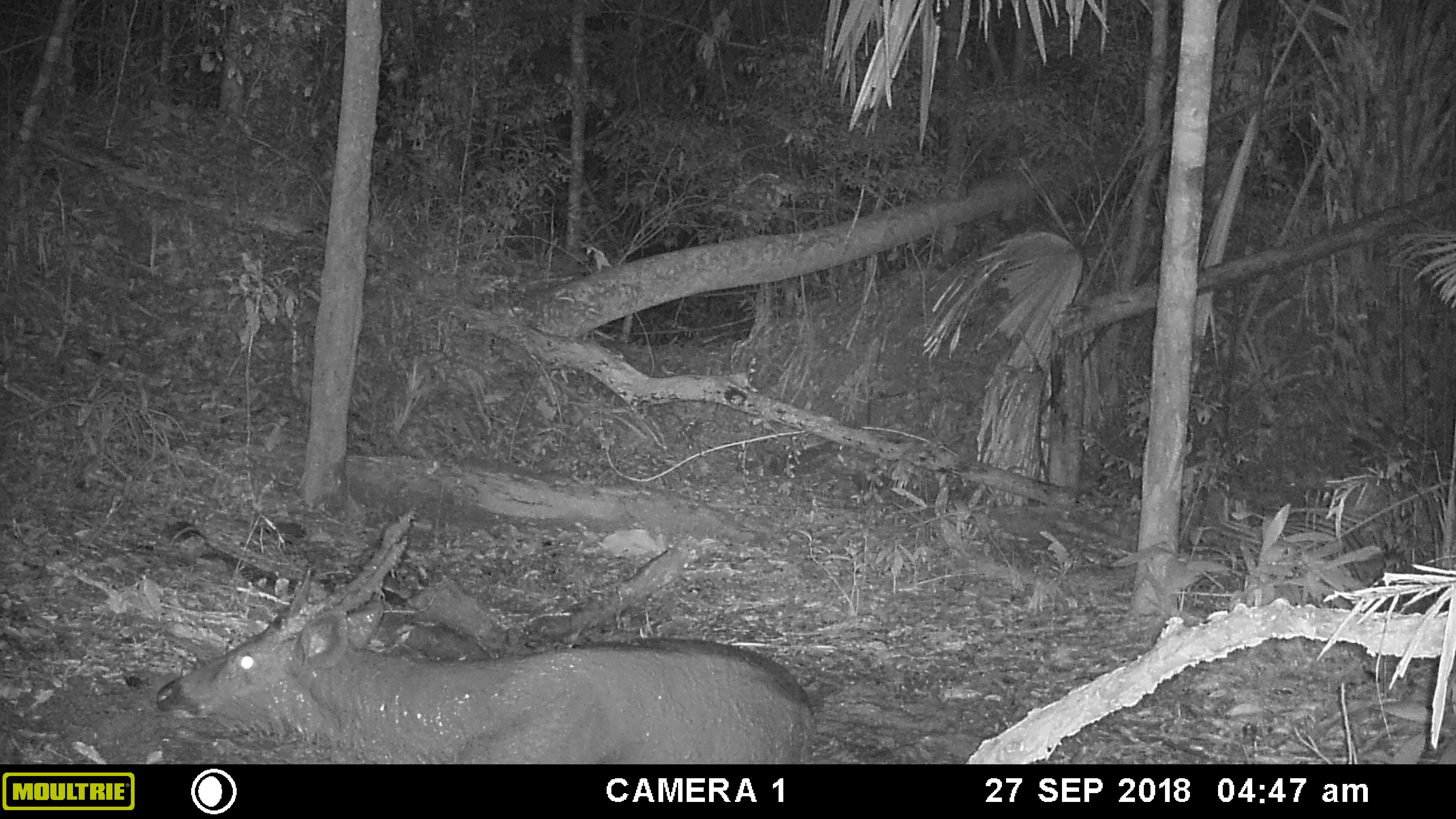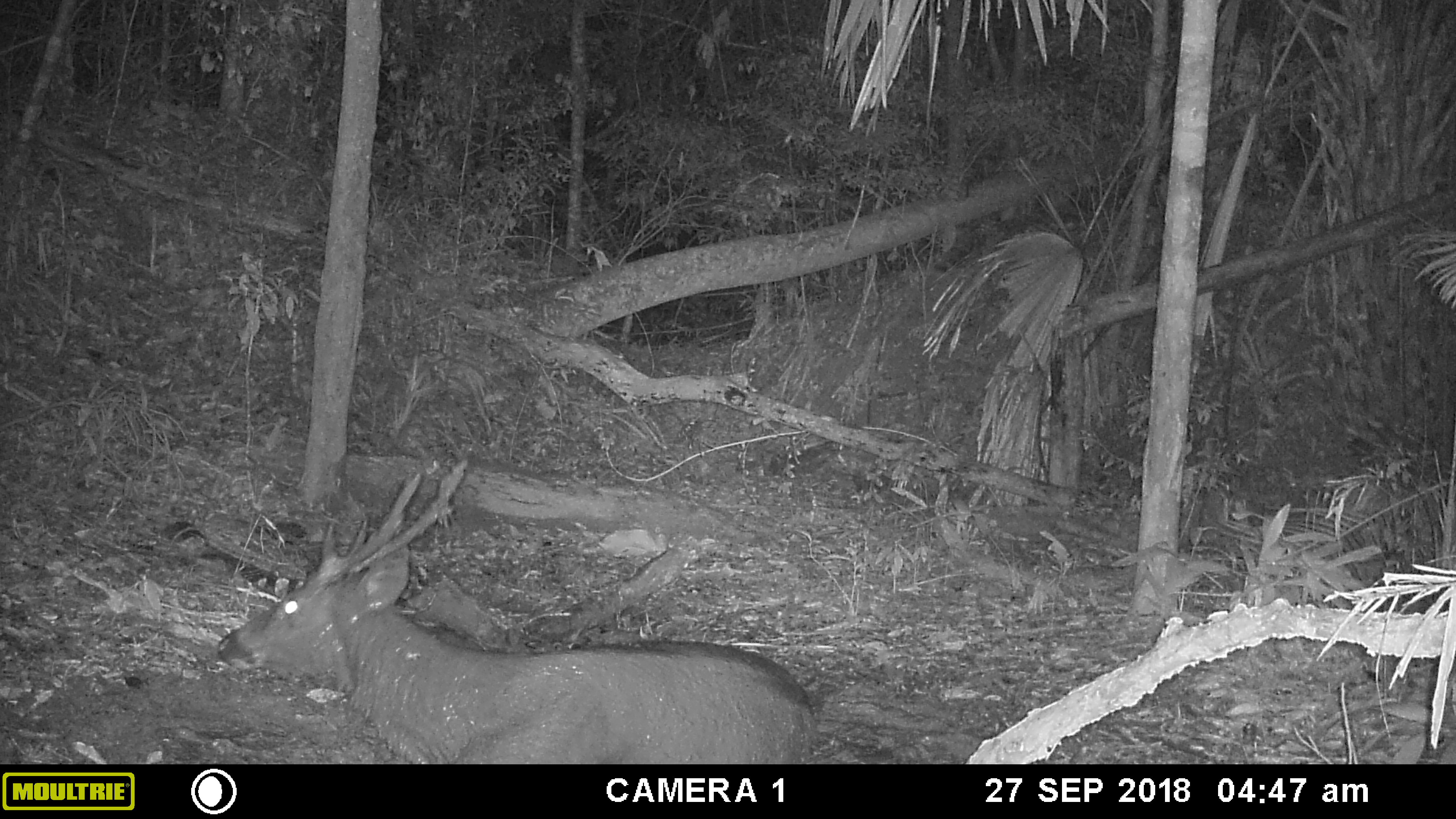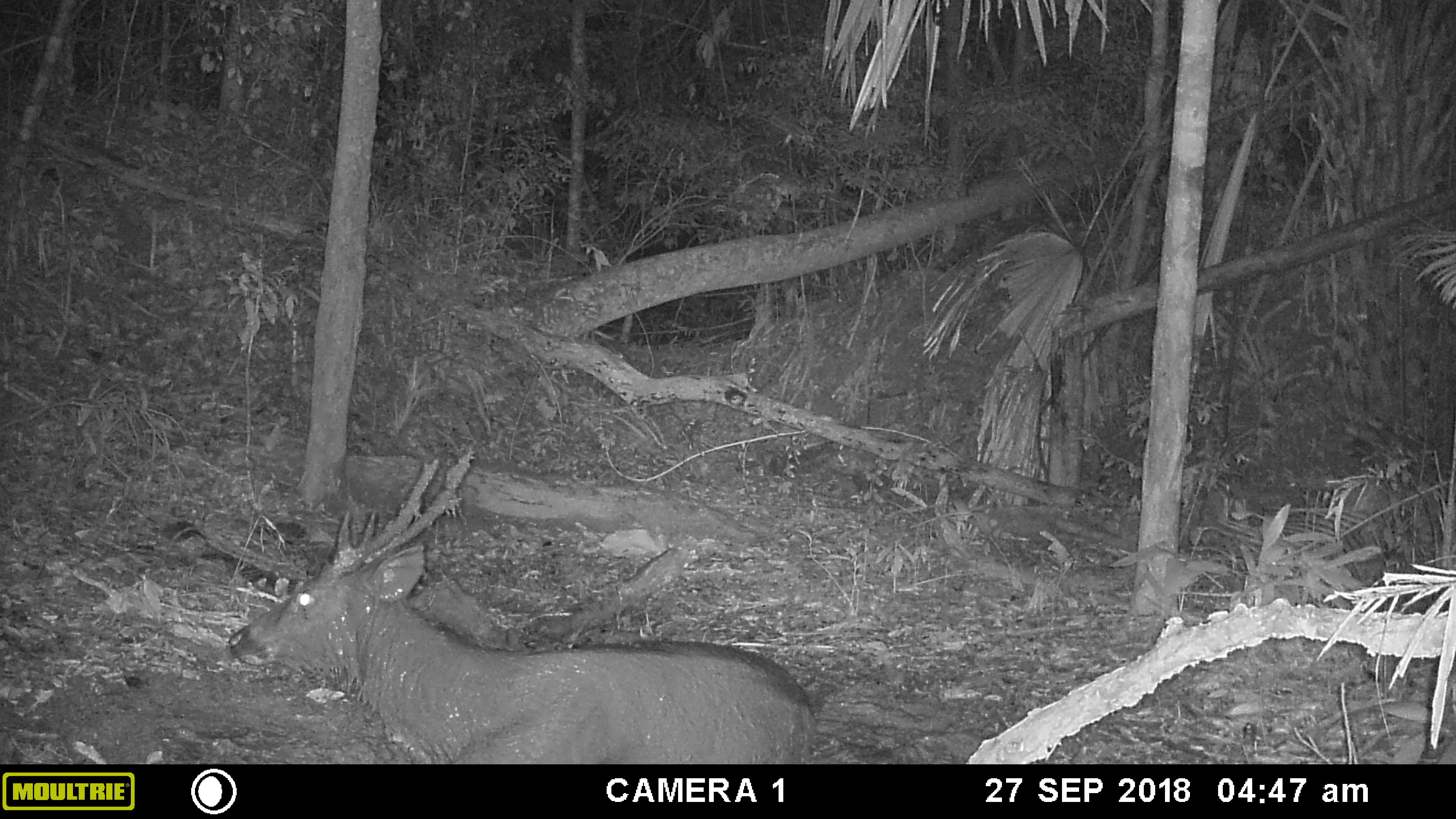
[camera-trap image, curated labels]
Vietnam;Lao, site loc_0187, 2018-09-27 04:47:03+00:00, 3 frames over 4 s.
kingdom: Animalia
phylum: Chordata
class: Mammalia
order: Artiodactyla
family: Cervidae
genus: Rusa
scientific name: Rusa unicolor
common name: sambar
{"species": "sambar (Rusa unicolor)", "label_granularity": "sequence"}